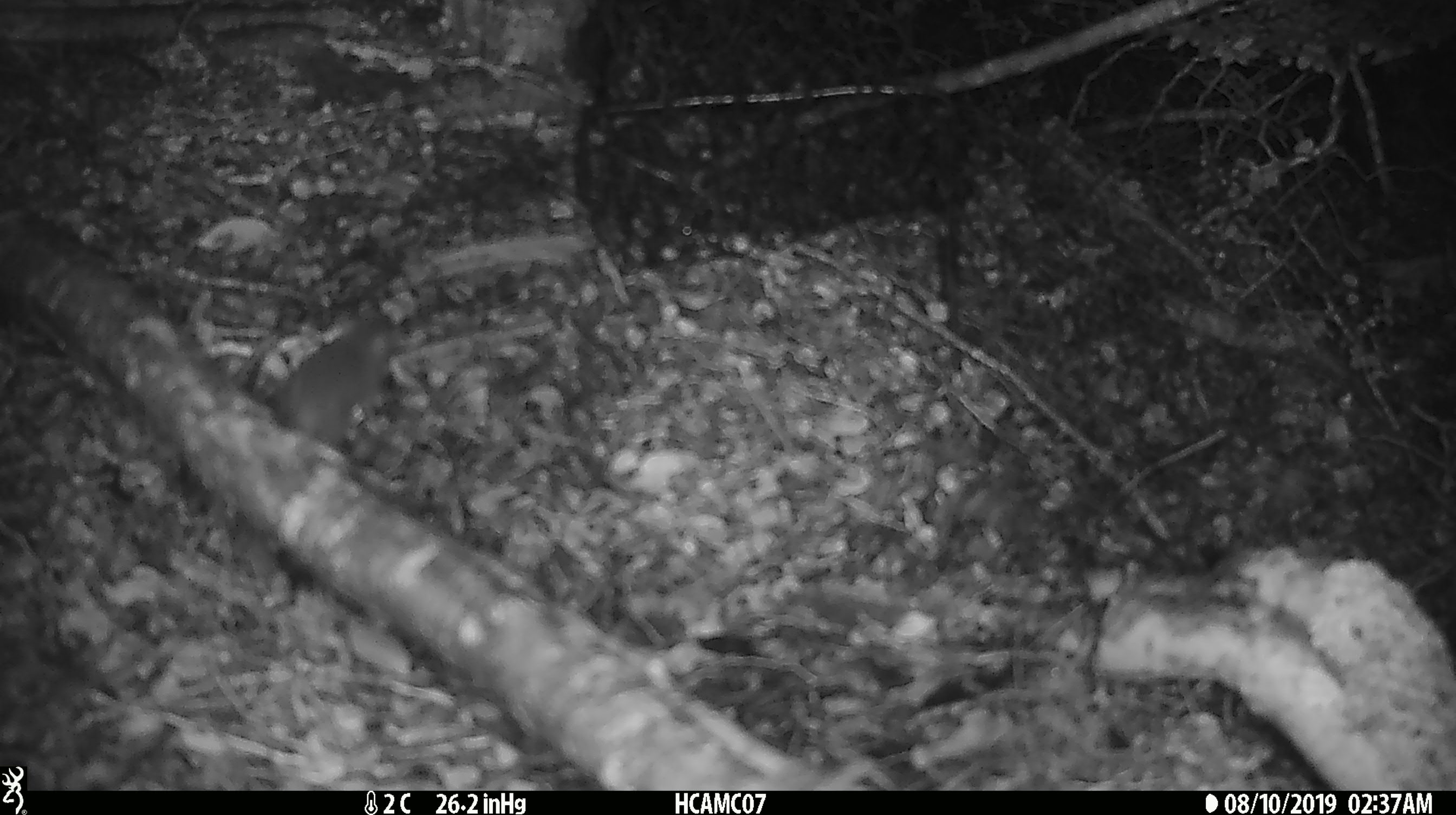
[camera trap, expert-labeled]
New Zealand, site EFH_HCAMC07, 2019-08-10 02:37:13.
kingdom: Animalia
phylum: Chordata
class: Mammalia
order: Rodentia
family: Muridae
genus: Mus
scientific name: Mus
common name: mouse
Mouse (Mus).